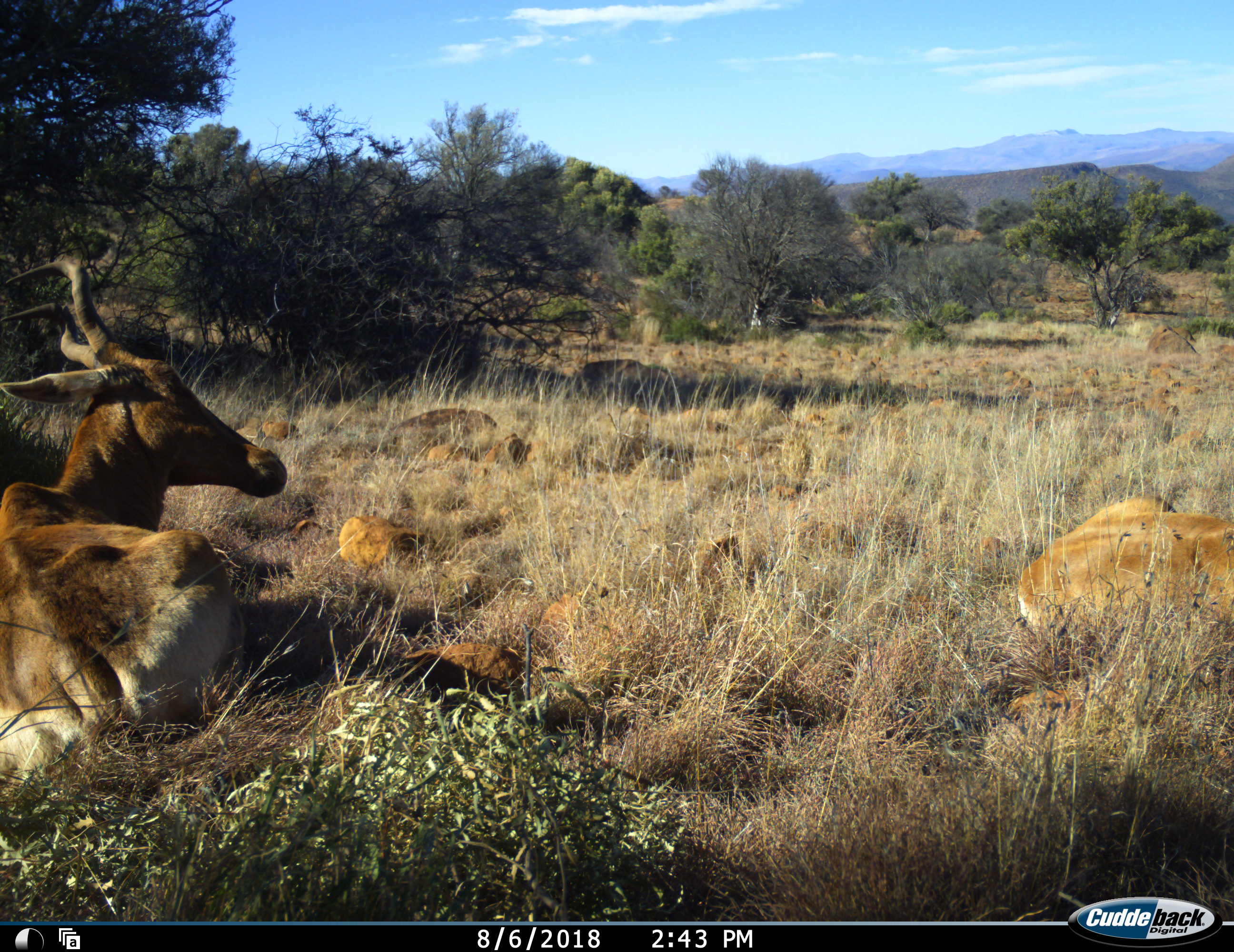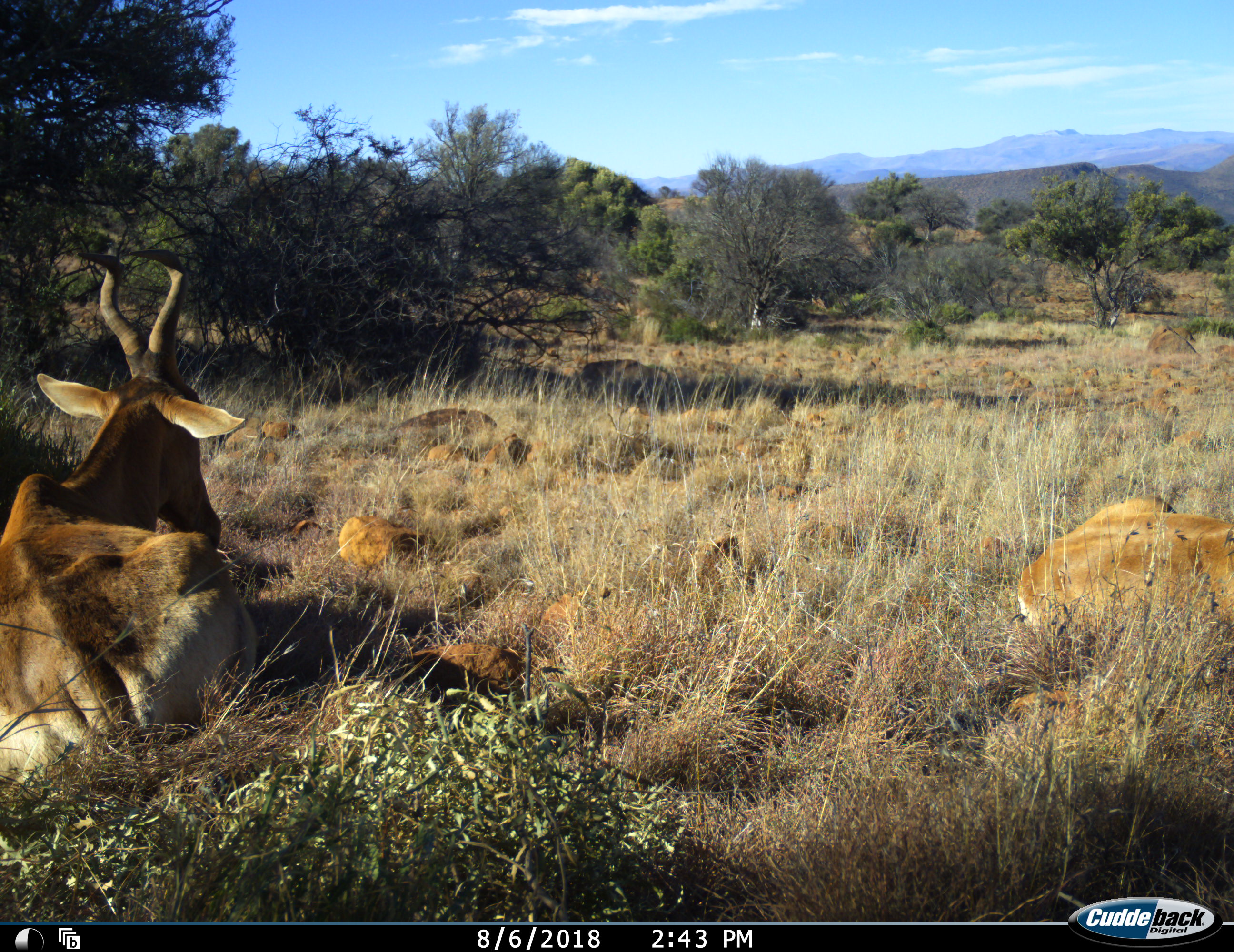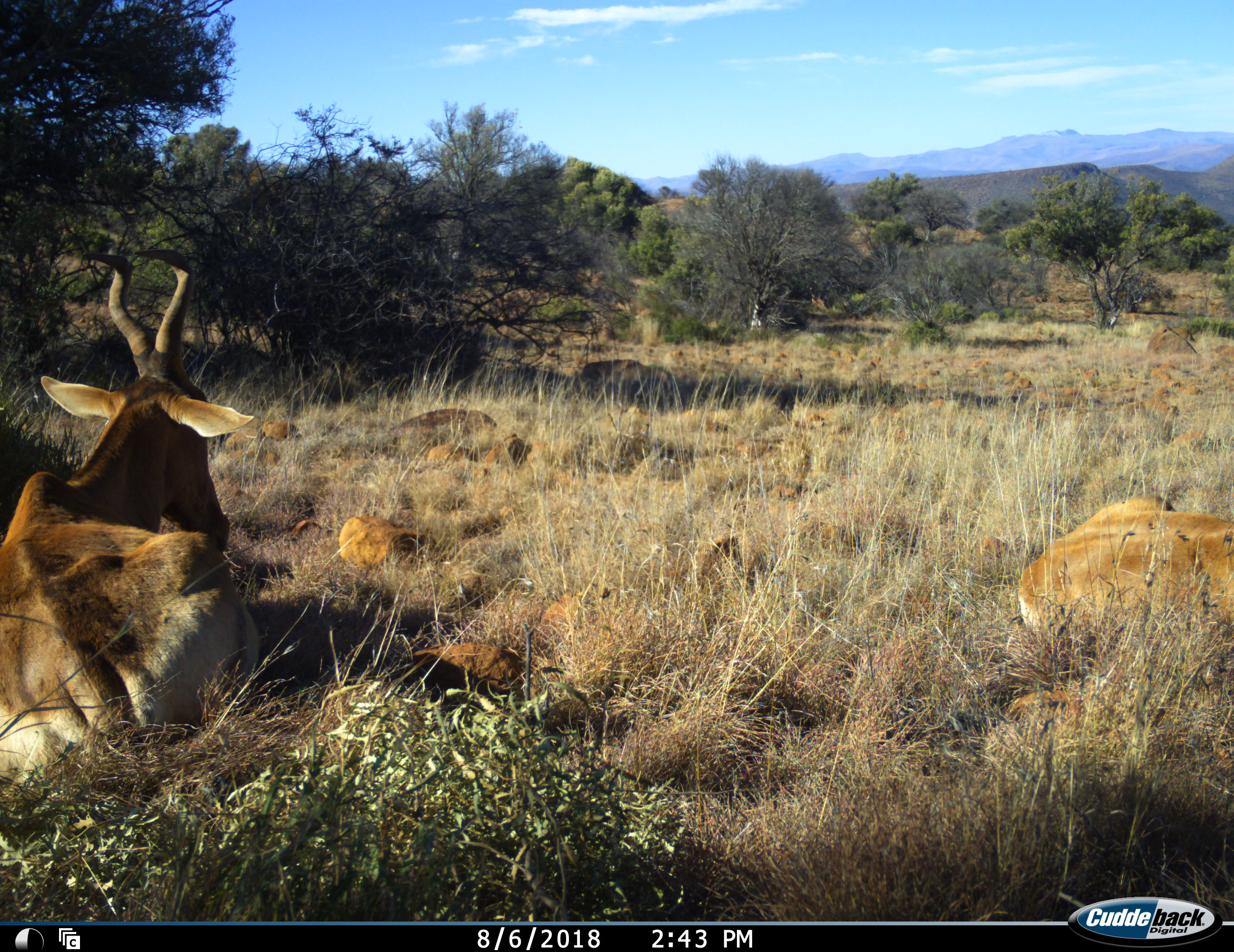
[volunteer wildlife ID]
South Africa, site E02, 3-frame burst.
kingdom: Animalia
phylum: Chordata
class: Mammalia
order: Artiodactyla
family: Bovidae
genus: Alcelaphus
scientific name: Alcelaphus buselaphus caama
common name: red hartebeest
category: hartebeestred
Hartebeestred (red hartebeest) (Alcelaphus buselaphus caama), count 2. Behavior (volunteer vote fractions): standing 0%, resting 100%, moving 12%, interacting 0%. Young present (vote fraction): 12%. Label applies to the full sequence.